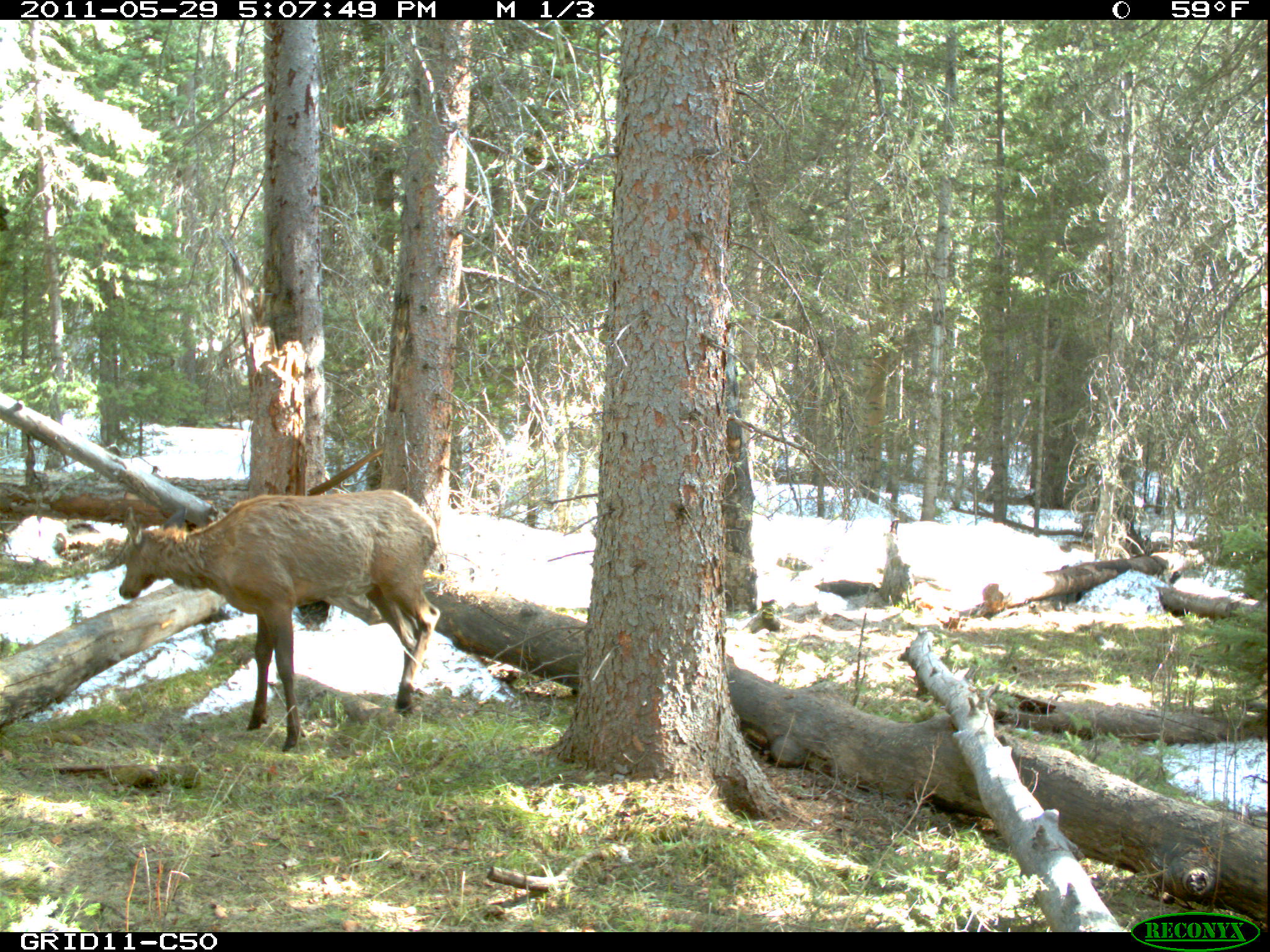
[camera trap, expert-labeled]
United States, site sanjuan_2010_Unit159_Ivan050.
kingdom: Animalia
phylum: Chordata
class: Mammalia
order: Artiodactyla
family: Cervidae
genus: Cervus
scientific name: Cervus elaphus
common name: red deer